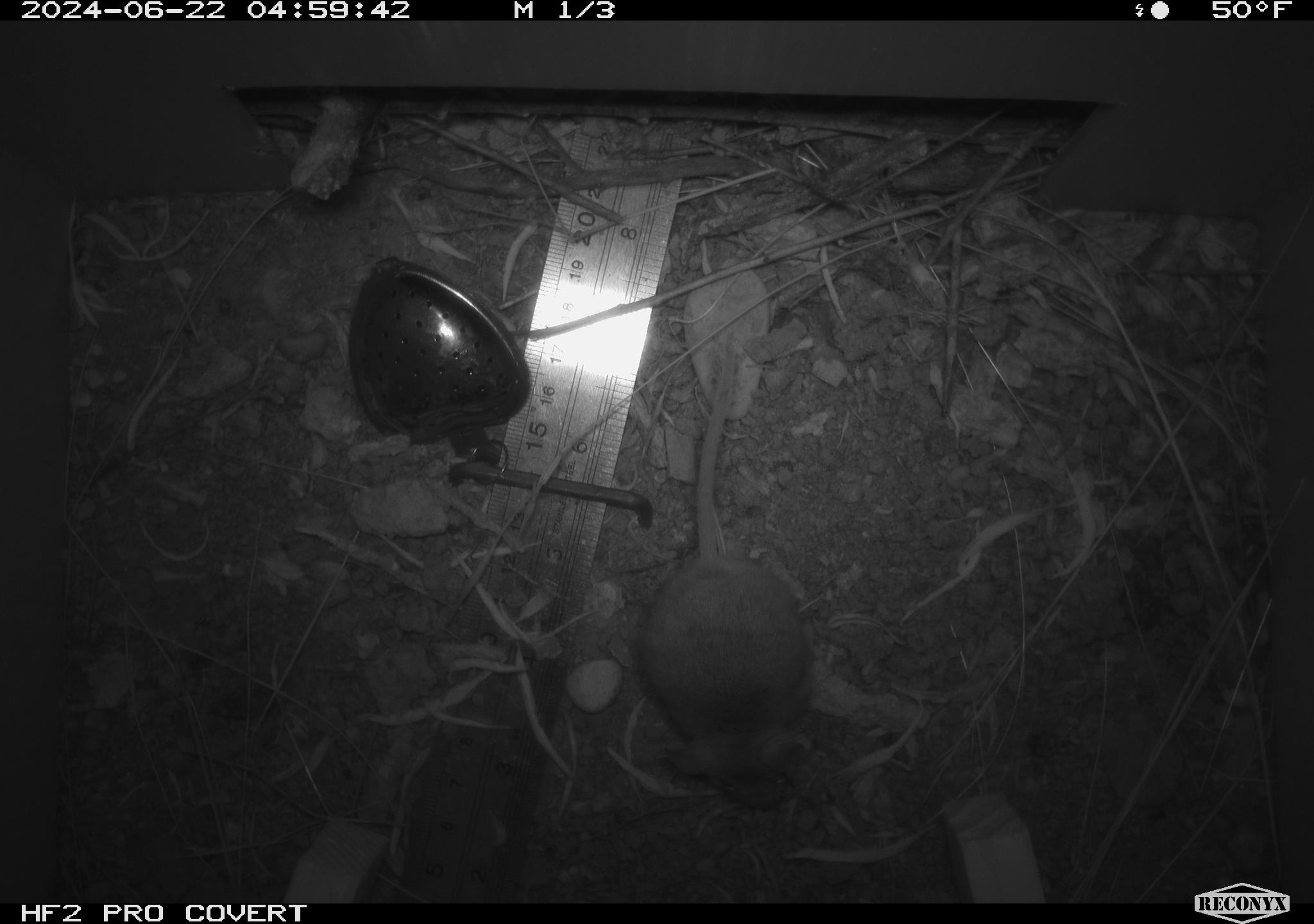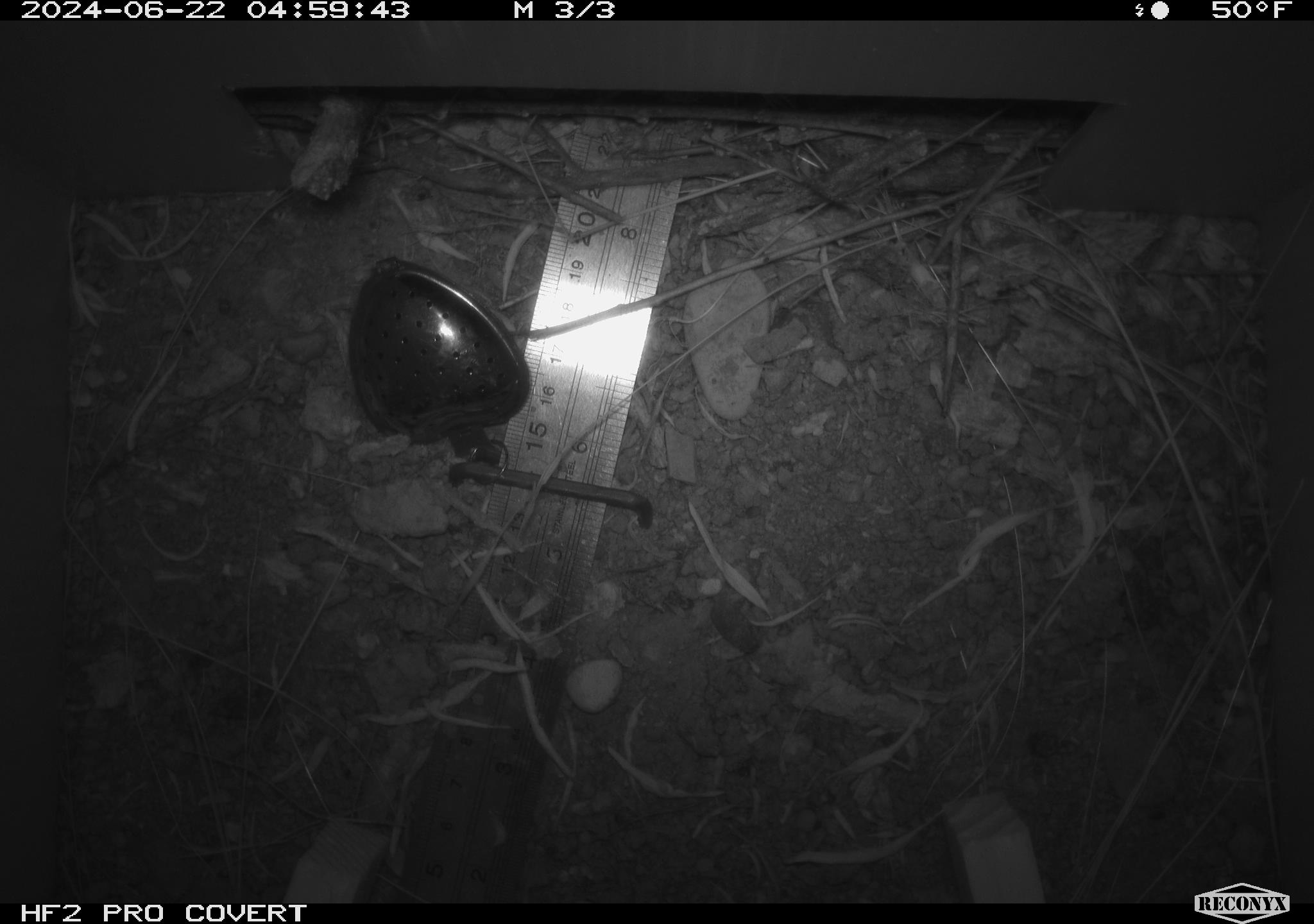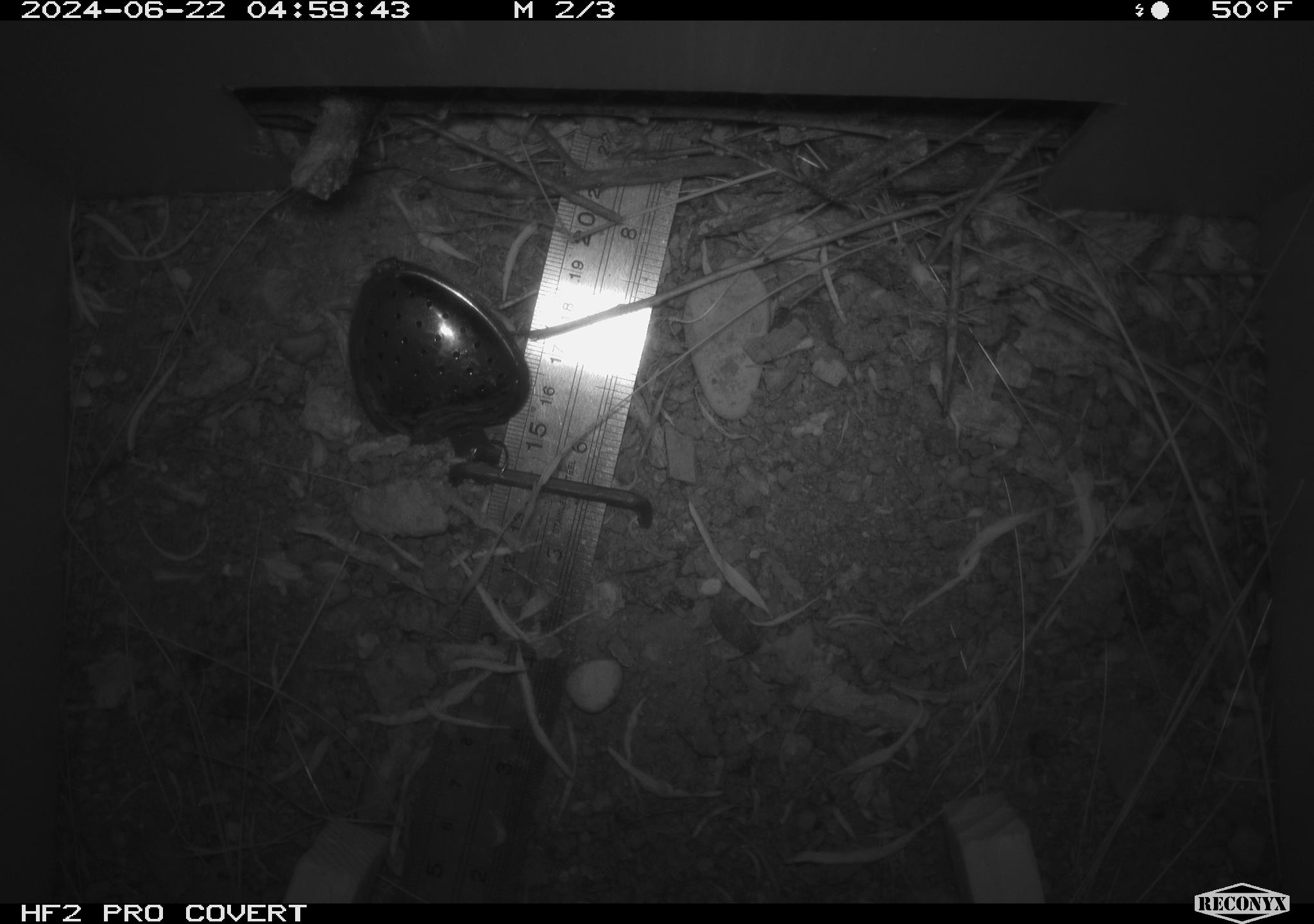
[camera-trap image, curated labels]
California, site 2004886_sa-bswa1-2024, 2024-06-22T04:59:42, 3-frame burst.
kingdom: Animalia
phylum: Chordata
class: Mammalia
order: Rodentia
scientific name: Rodentia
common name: mouse species